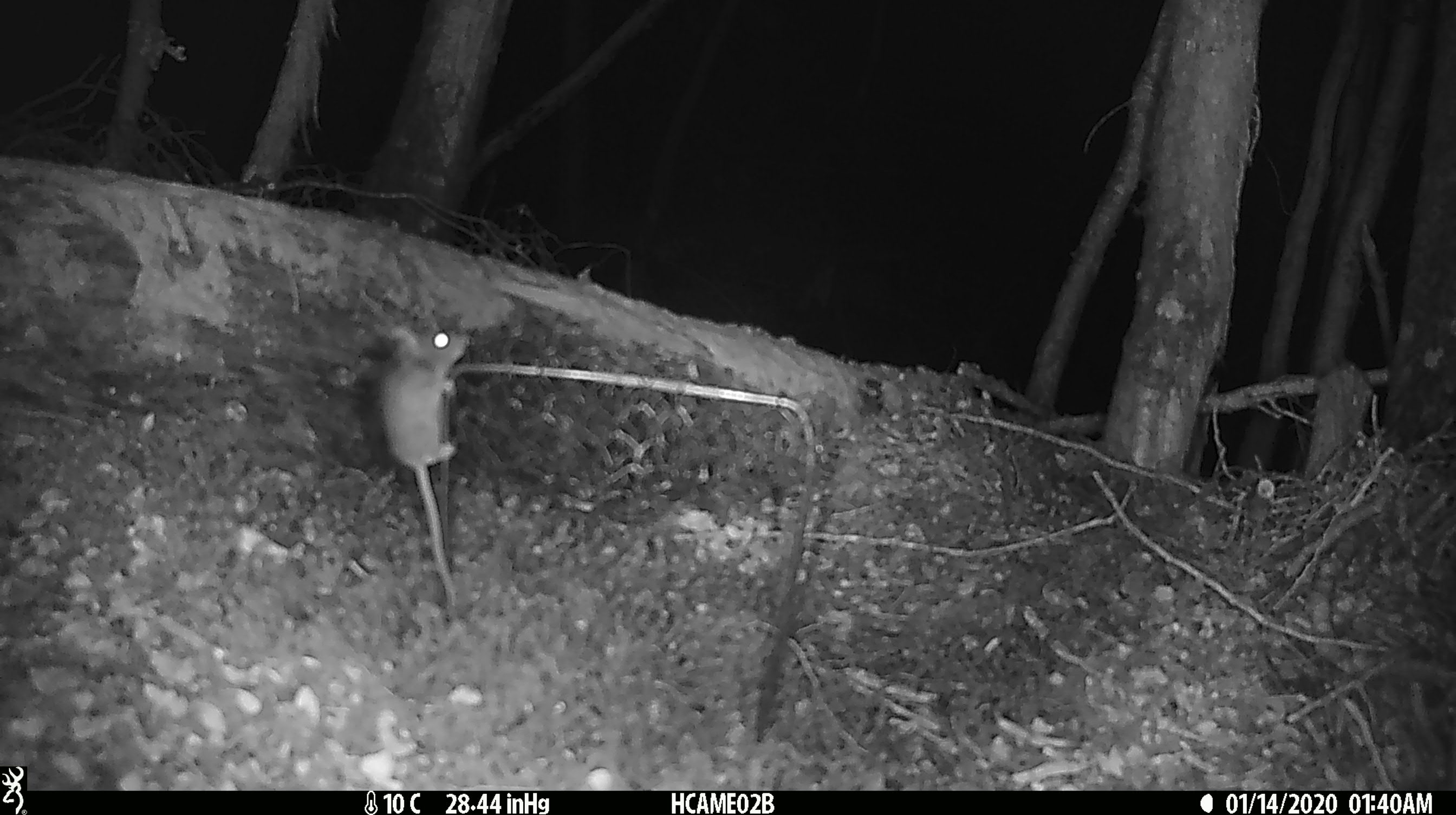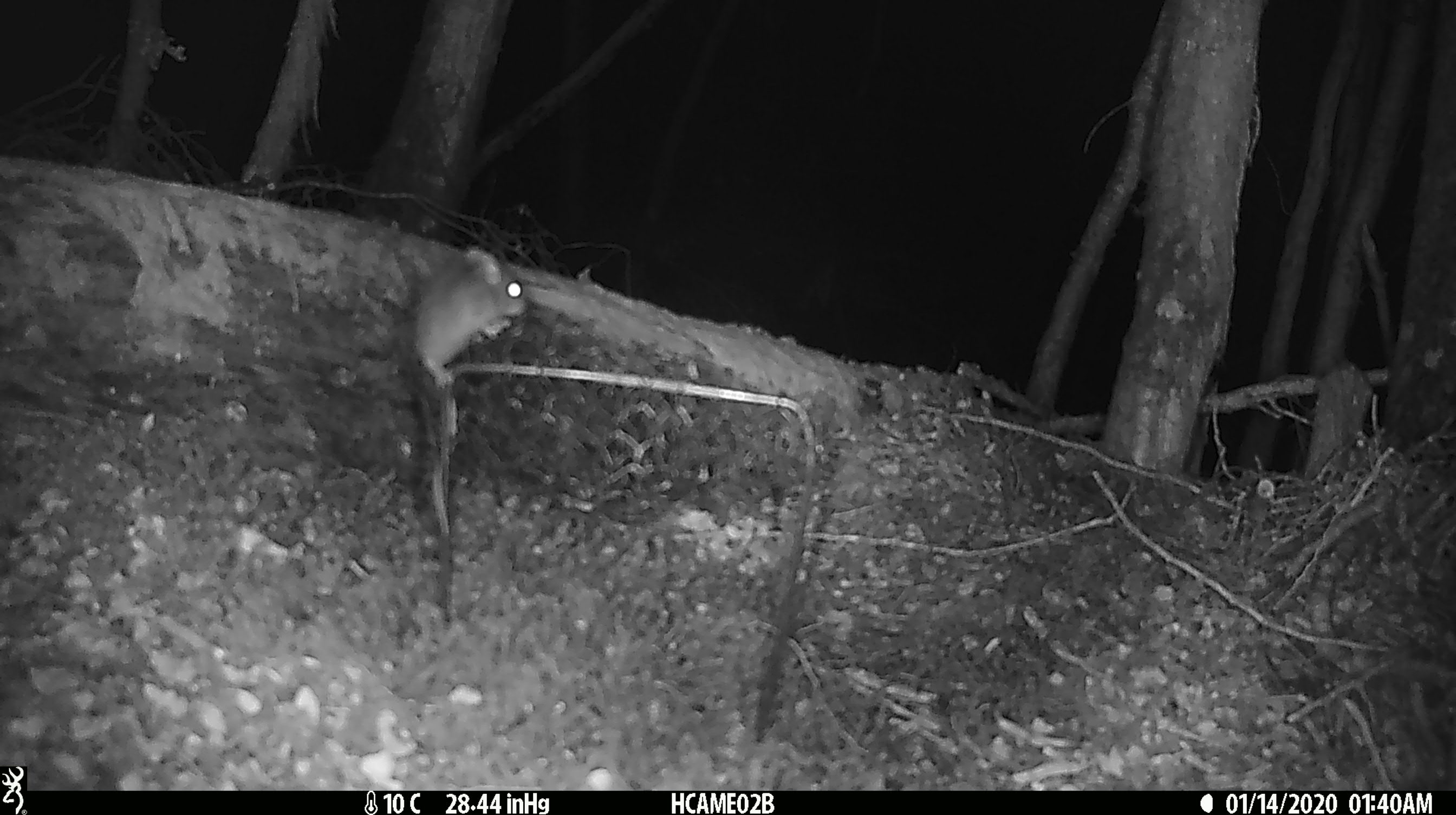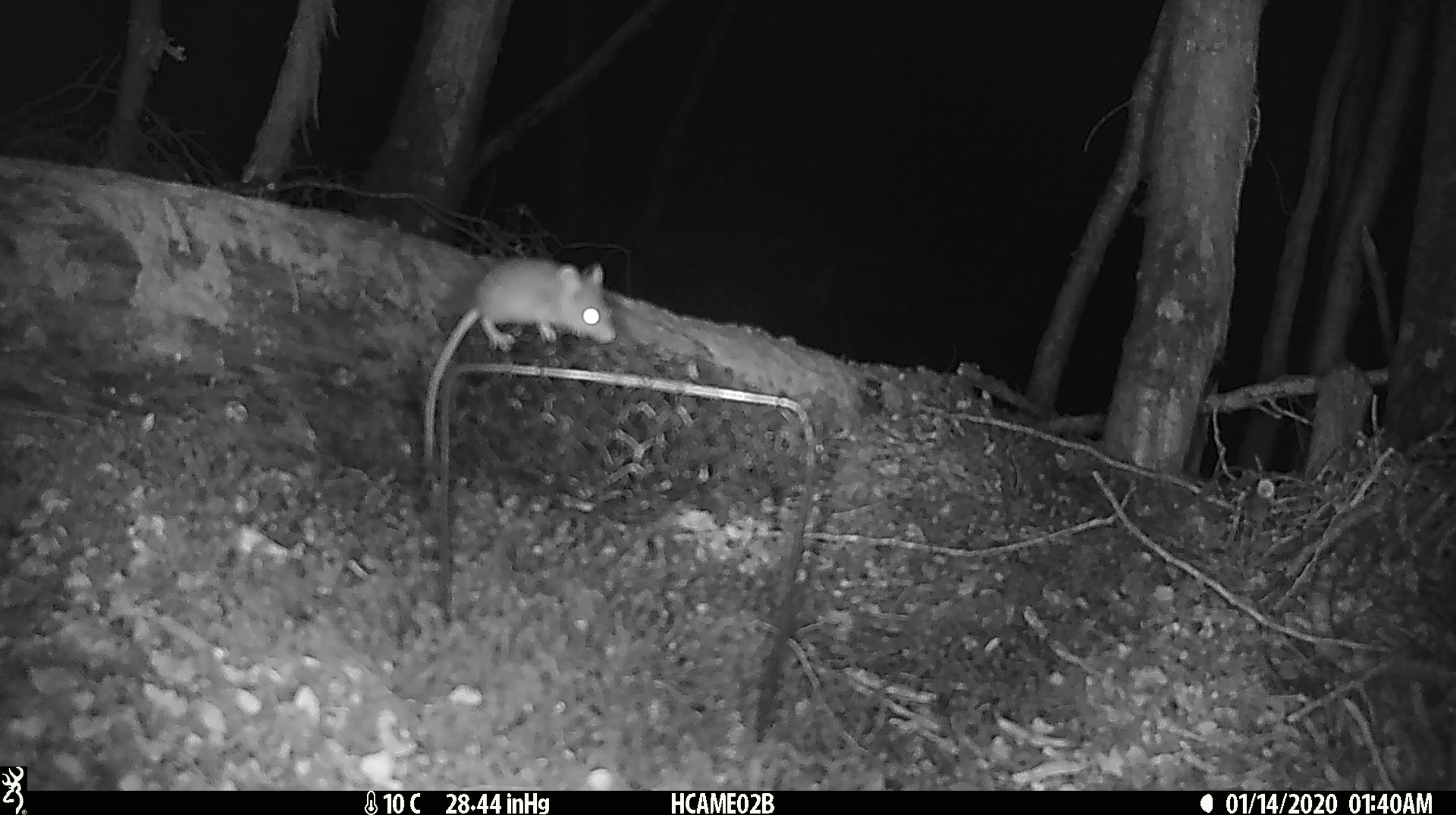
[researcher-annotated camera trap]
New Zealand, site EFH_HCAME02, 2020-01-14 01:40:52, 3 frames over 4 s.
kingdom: Animalia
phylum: Chordata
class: Mammalia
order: Rodentia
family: Muridae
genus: Mus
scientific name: Mus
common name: mouse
Mouse (Mus).